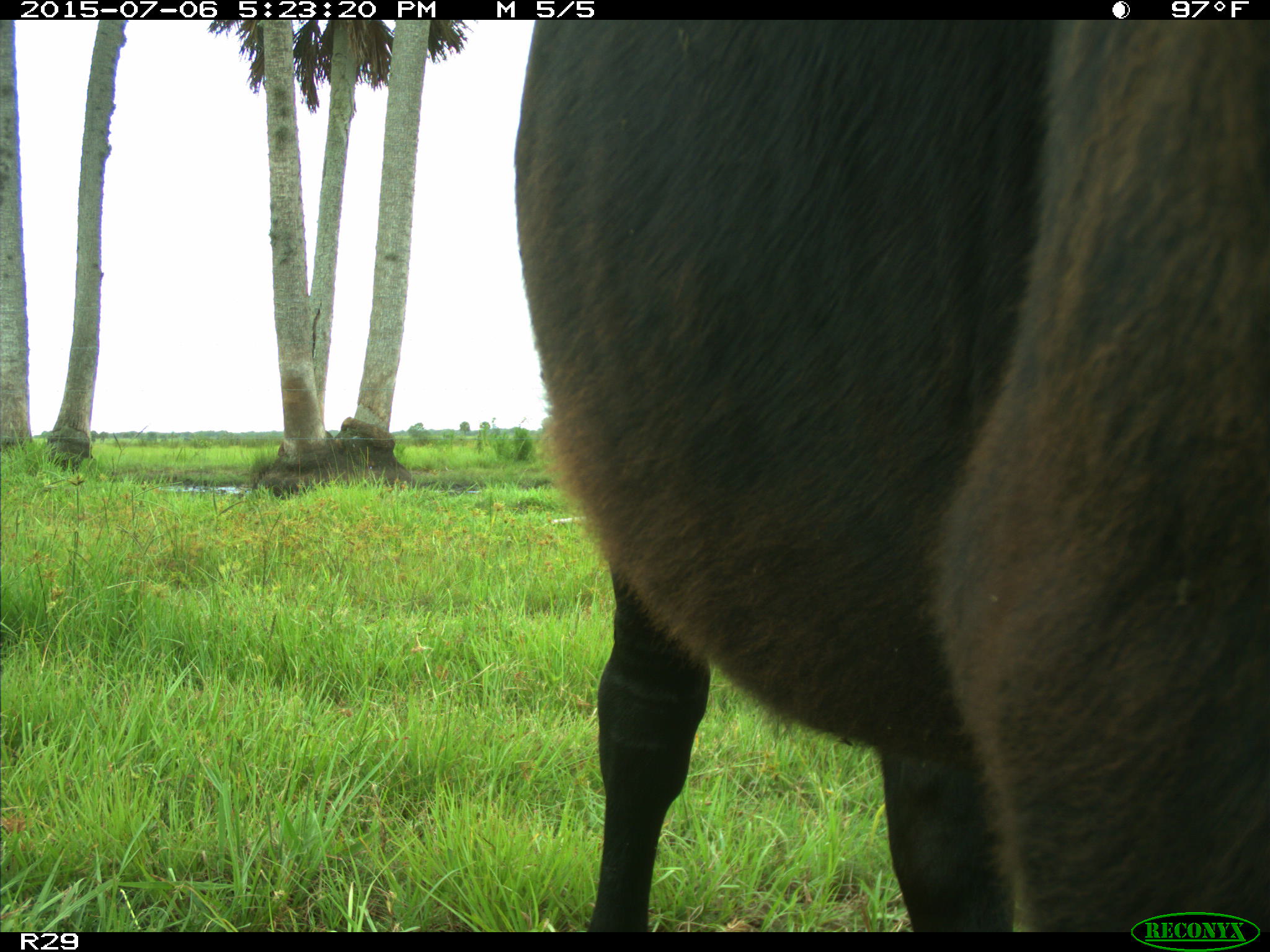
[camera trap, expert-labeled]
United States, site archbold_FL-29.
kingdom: Animalia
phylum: Chordata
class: Mammalia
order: Artiodactyla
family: Bovidae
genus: Bos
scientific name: Bos taurus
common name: domestic cow